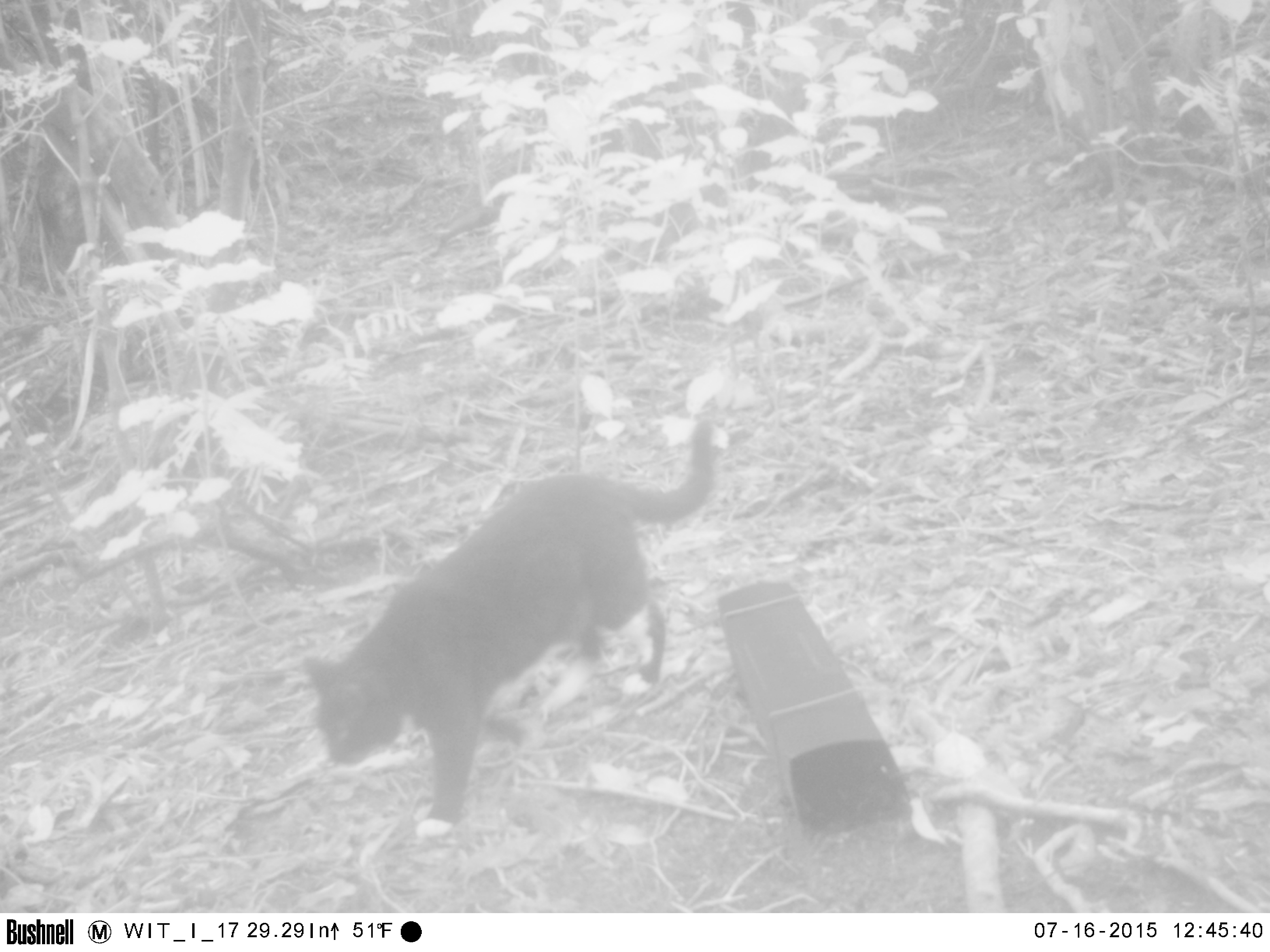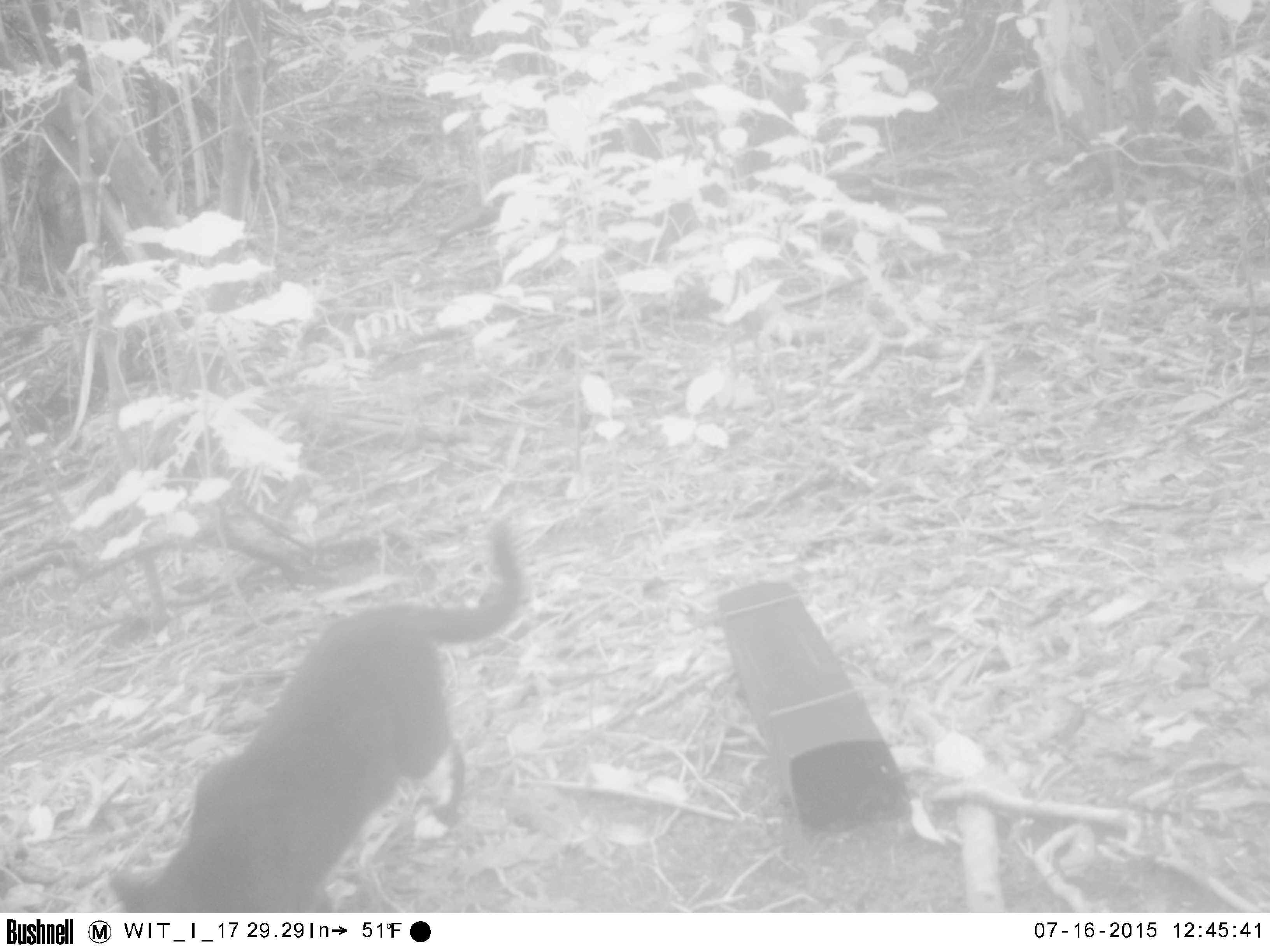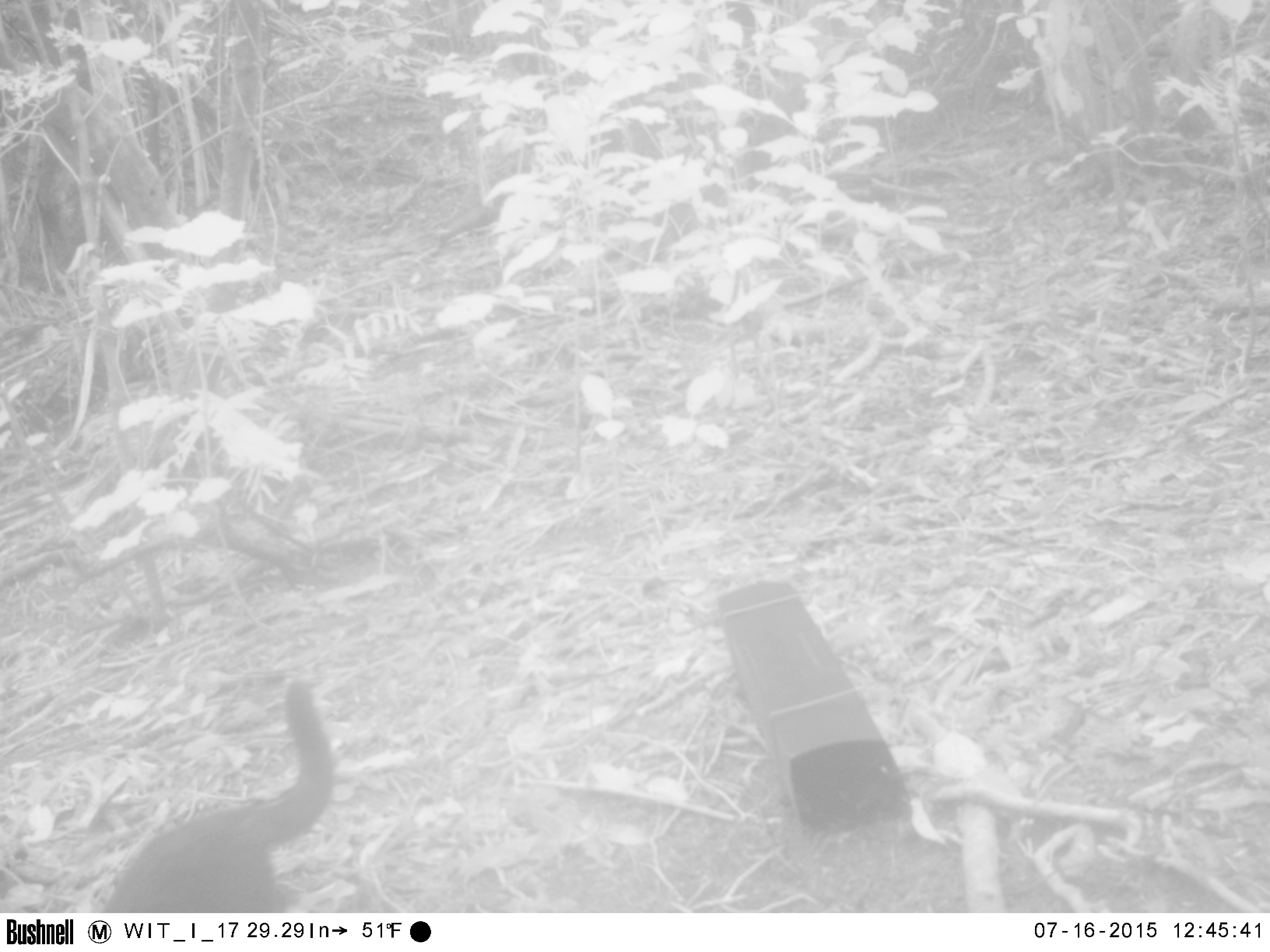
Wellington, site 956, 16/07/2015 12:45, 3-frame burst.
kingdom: Animalia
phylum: Chordata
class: Mammalia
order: Carnivora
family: Felidae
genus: Felis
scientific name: Felis catus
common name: cat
Cat (Felis catus).